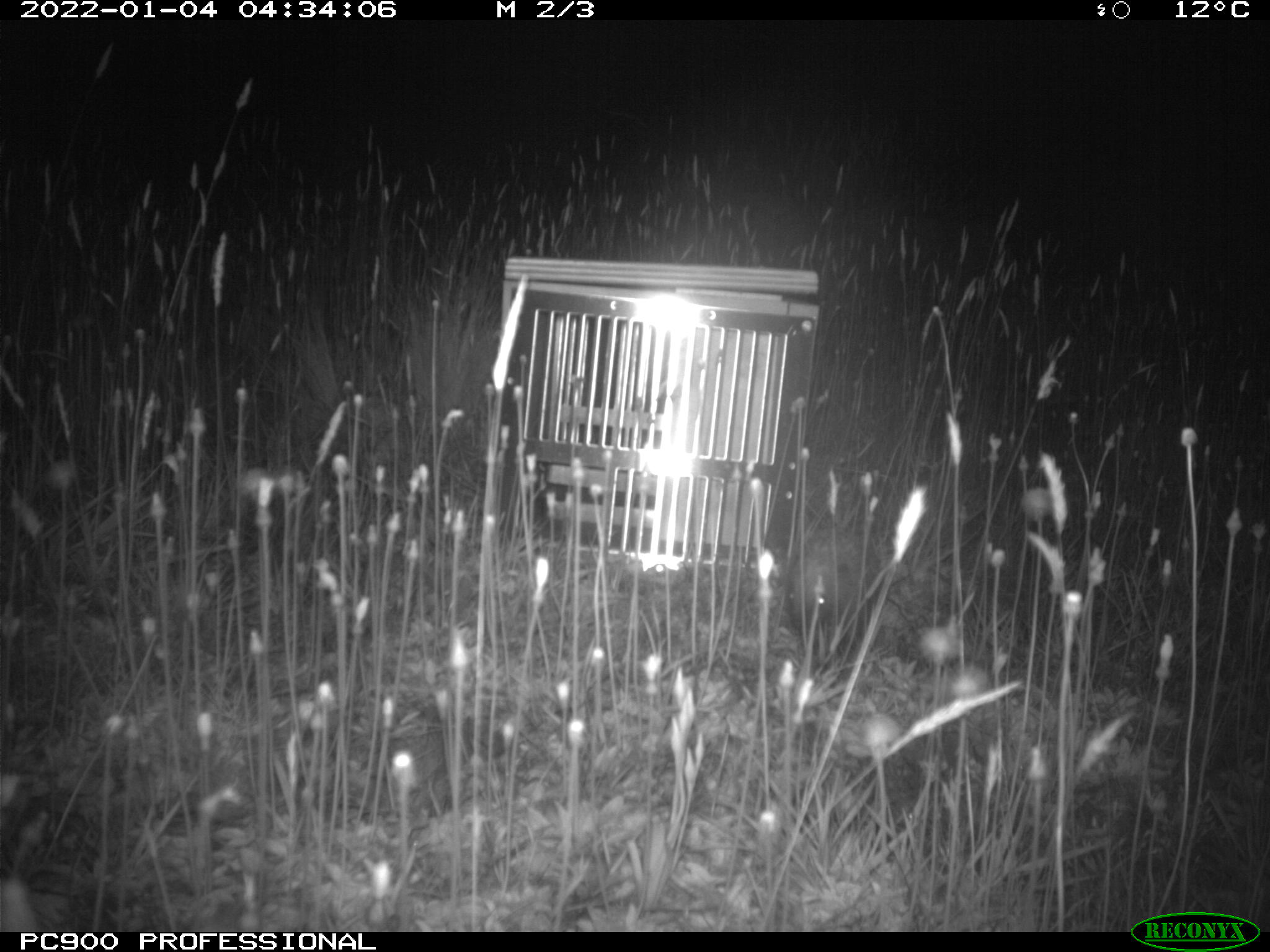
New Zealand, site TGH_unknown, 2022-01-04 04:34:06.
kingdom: Animalia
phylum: Chordata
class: Mammalia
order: Eulipotyphla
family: Erinaceidae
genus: Erinaceus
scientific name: Erinaceus europaeus europaeus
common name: european hedgehog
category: hedgehog